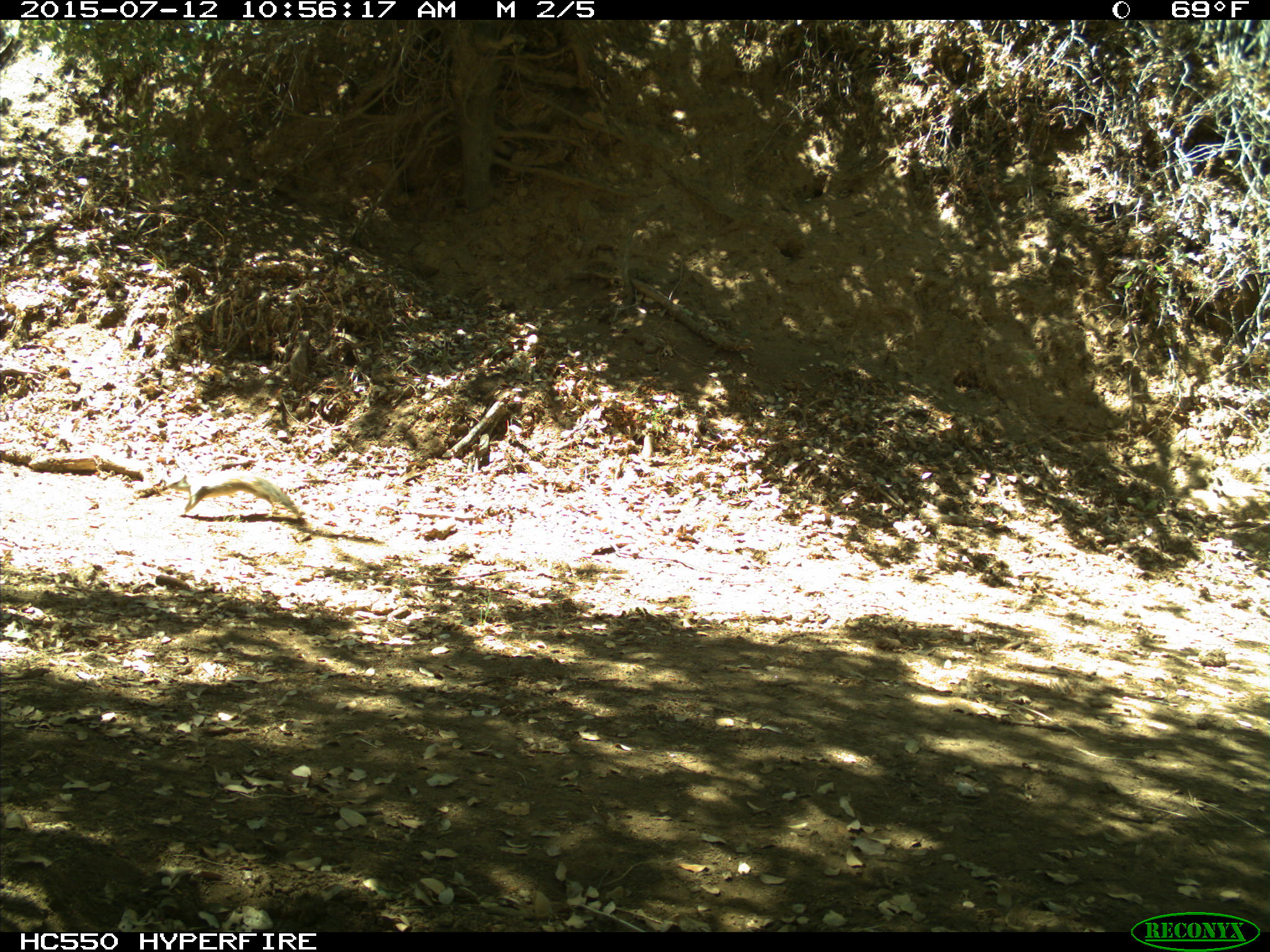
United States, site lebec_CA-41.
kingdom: Animalia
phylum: Chordata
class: Mammalia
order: Rodentia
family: Sciuridae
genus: Otospermophilus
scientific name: Otospermophilus beecheyi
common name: california ground squirrel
Otospermophilus beecheyi (california ground squirrel).